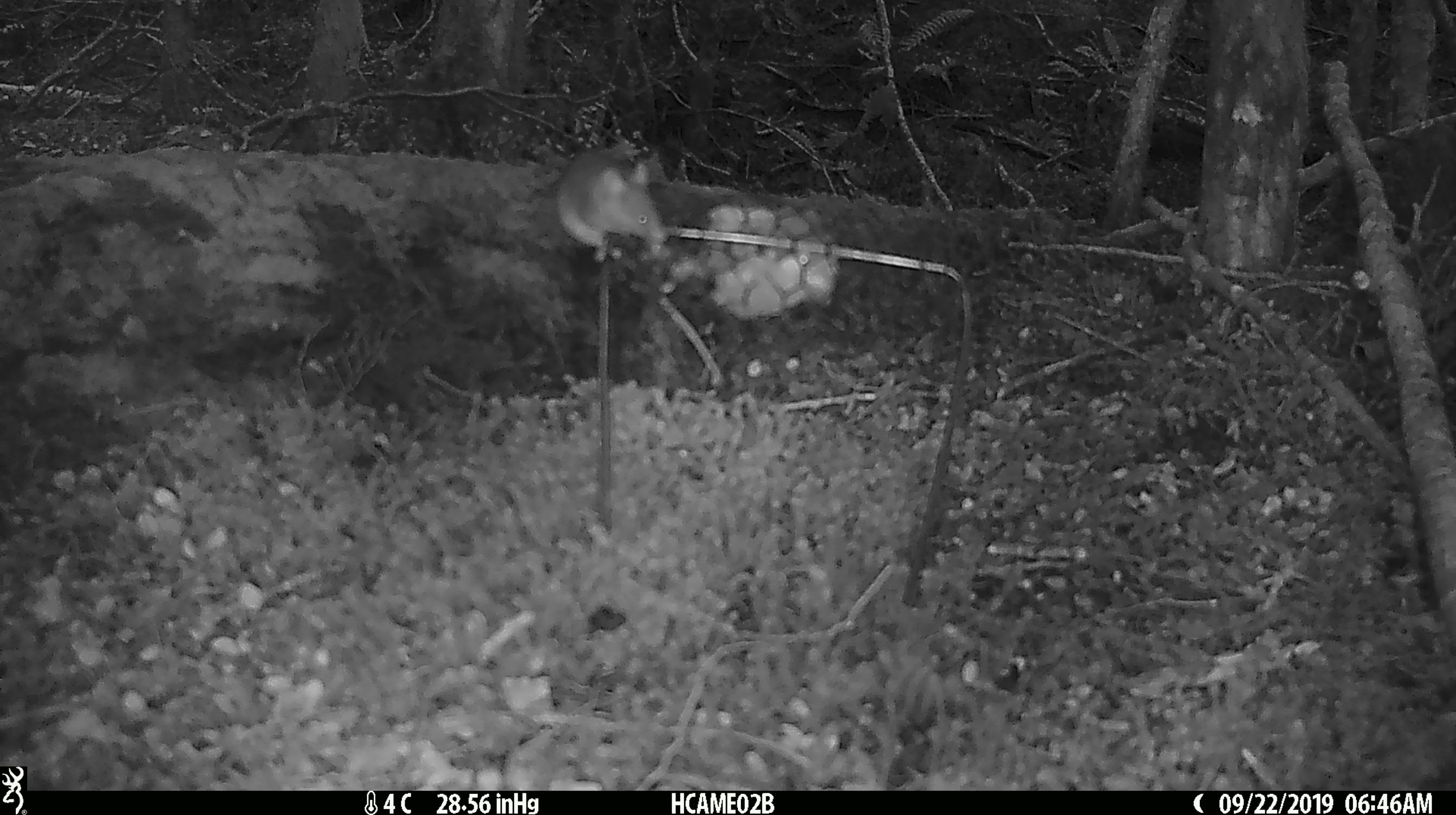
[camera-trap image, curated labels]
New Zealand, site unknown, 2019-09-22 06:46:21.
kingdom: Animalia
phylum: Chordata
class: Mammalia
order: Rodentia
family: Muridae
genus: Mus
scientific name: Mus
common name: mouse